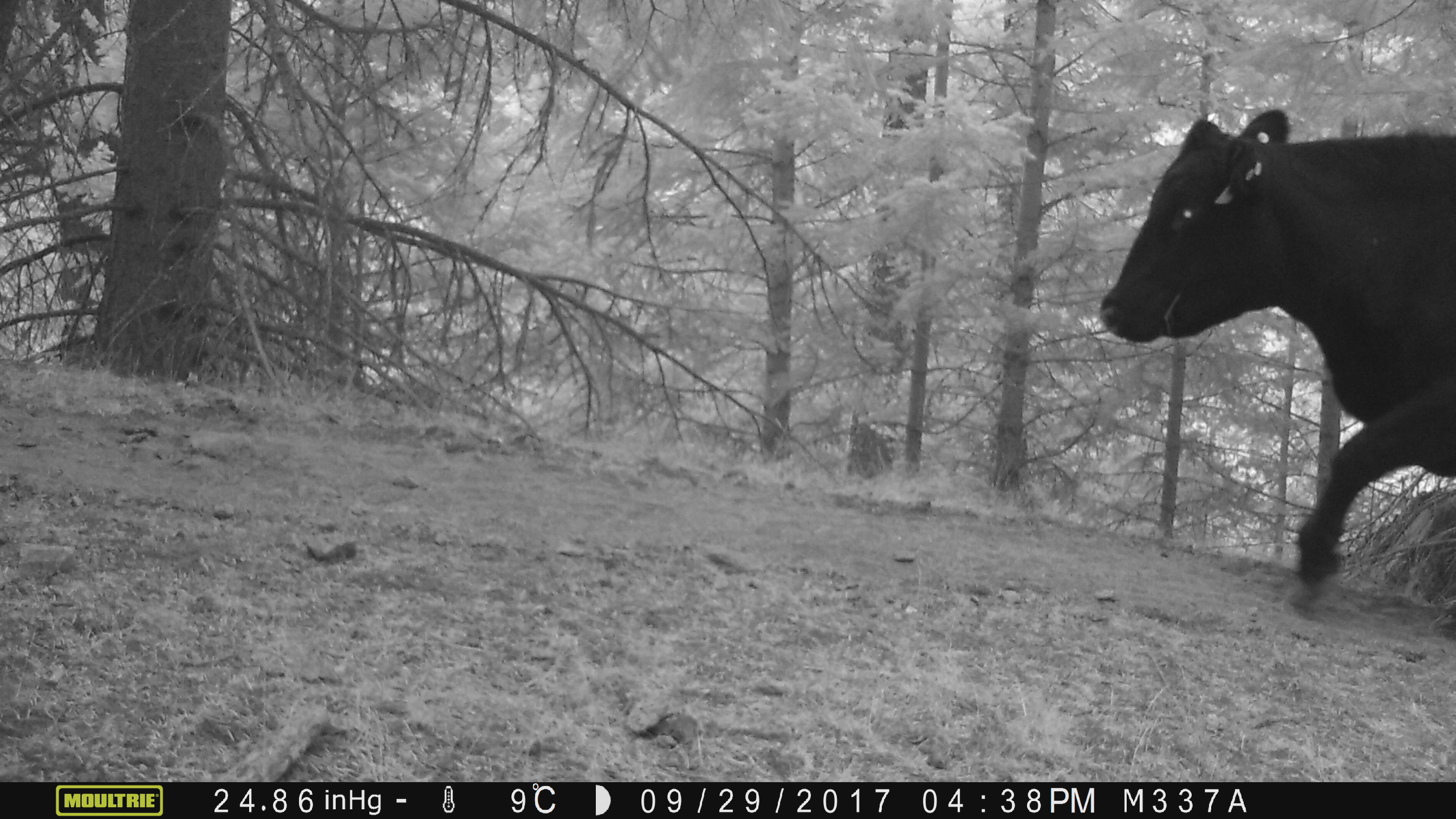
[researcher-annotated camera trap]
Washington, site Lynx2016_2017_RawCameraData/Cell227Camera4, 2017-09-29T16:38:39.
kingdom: Animalia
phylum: Chordata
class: Mammalia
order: Artiodactyla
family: Bovidae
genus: Bos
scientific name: Bos taurus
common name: domestic cattle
Domestic cattle (Bos taurus). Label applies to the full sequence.